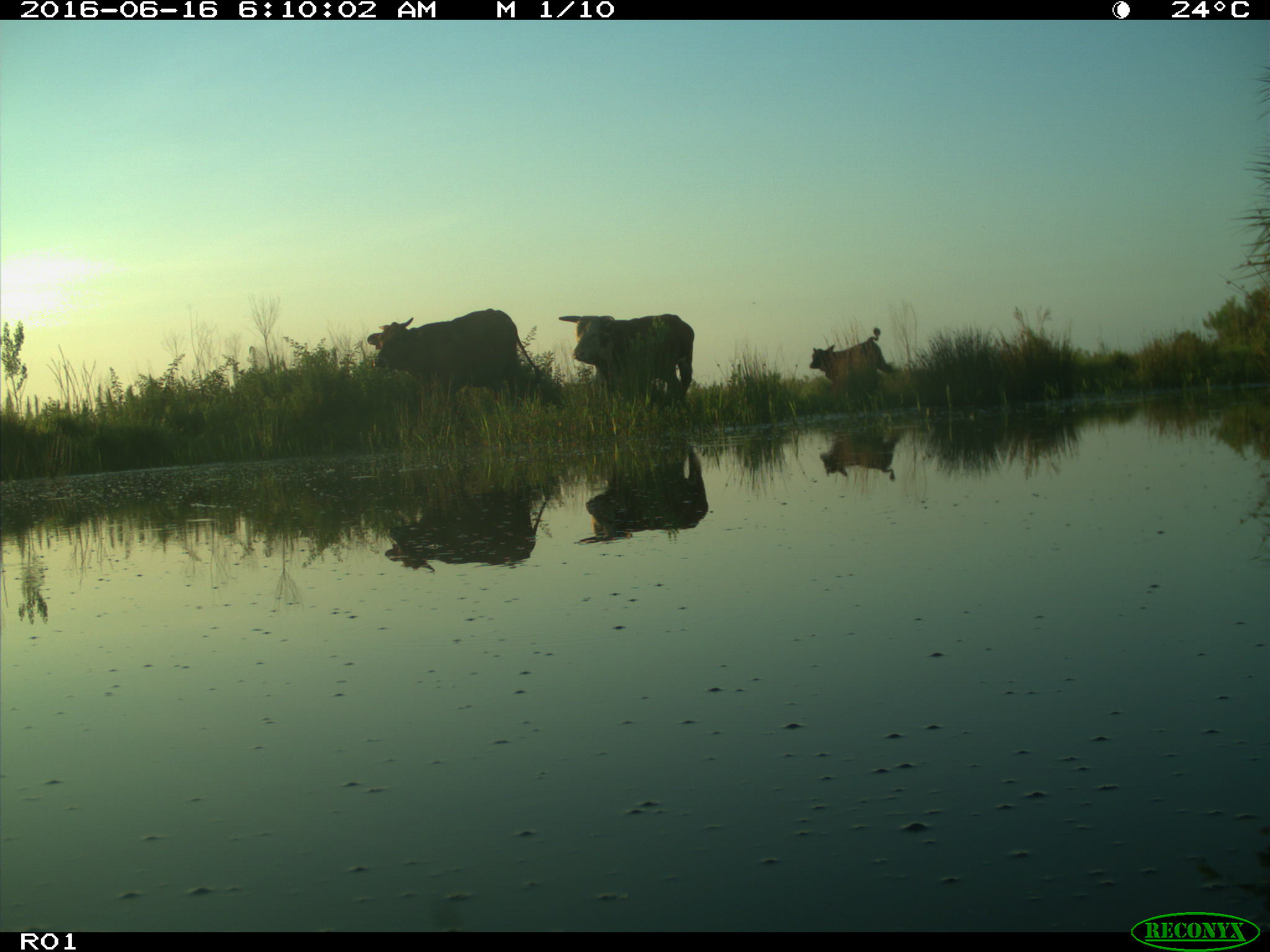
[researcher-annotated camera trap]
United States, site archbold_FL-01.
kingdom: Animalia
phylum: Chordata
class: Mammalia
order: Artiodactyla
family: Bovidae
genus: Bos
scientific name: Bos taurus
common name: domestic cow